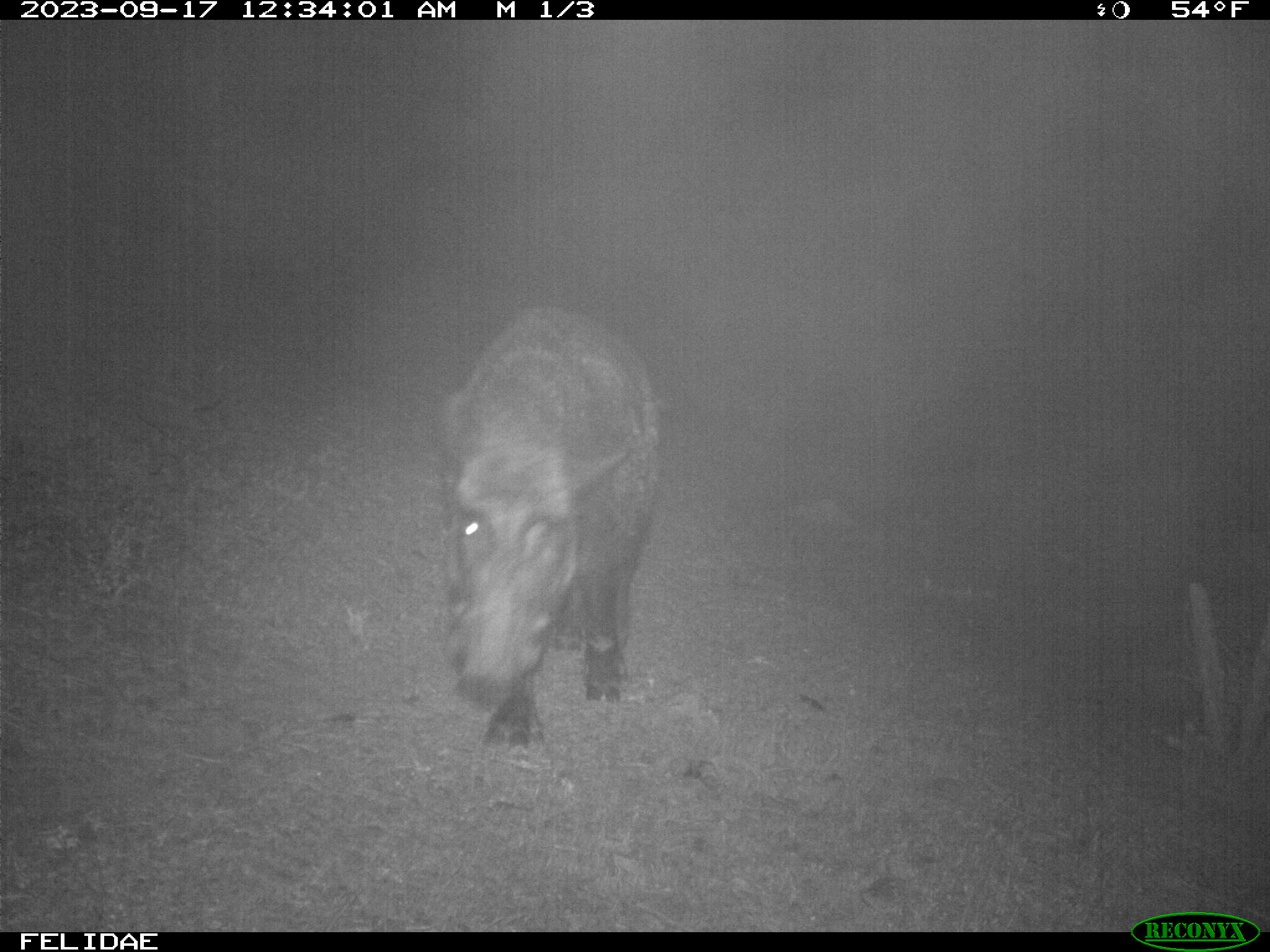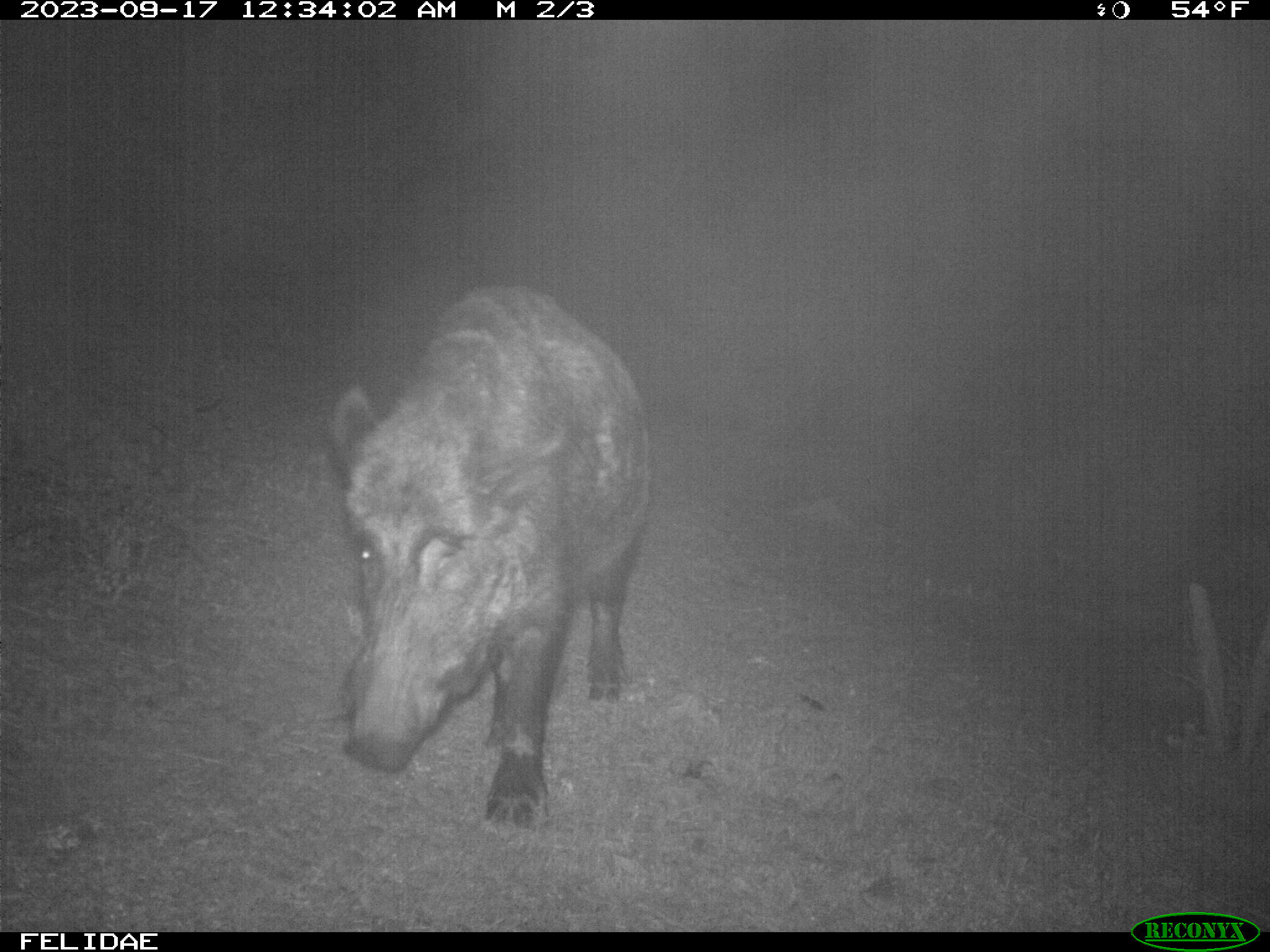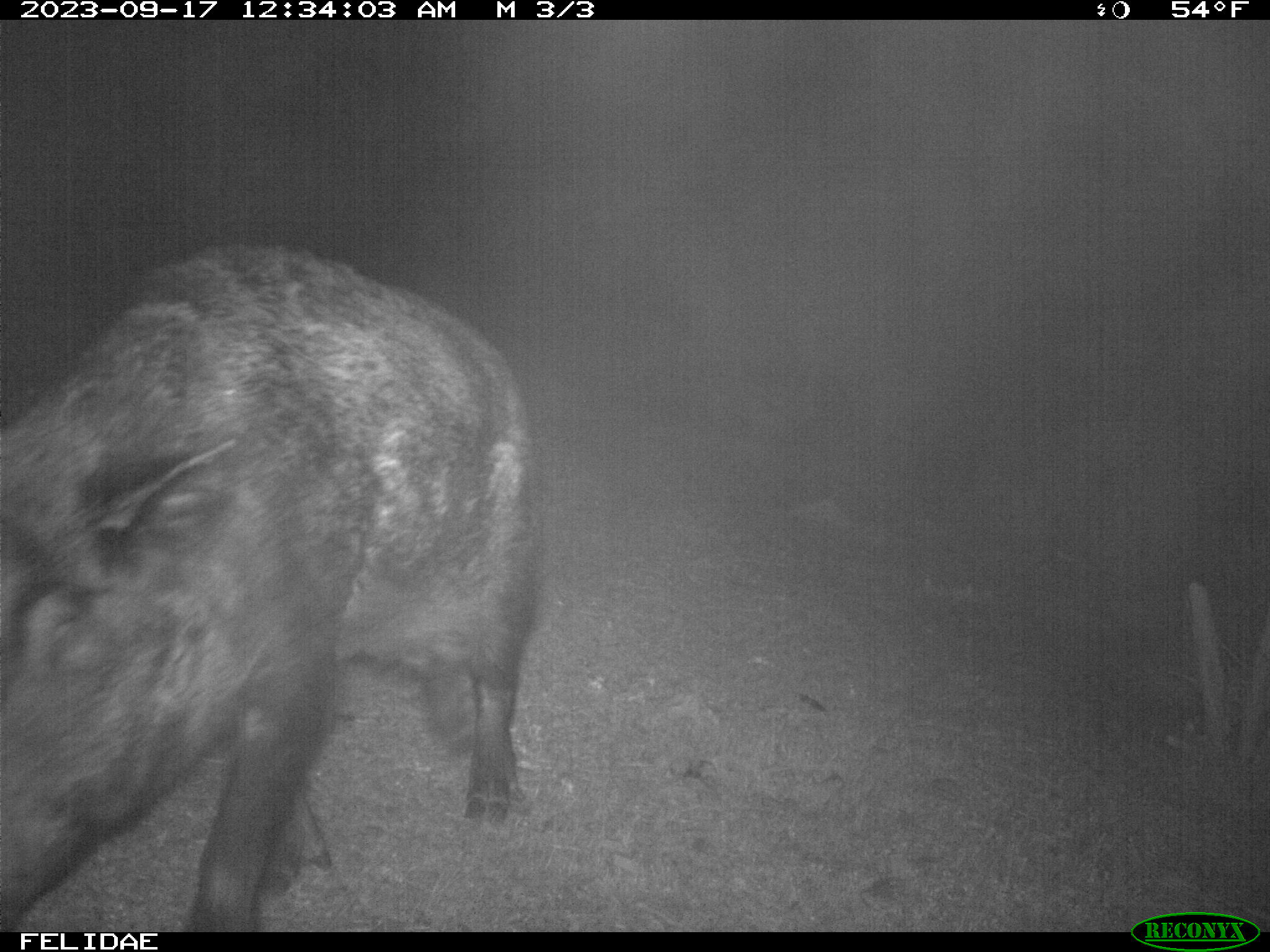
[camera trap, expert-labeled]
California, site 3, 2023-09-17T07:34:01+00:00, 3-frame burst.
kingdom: Animalia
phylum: Chordata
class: Mammalia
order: Artiodactyla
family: Suidae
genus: Sus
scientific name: Sus scrofa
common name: wild boar